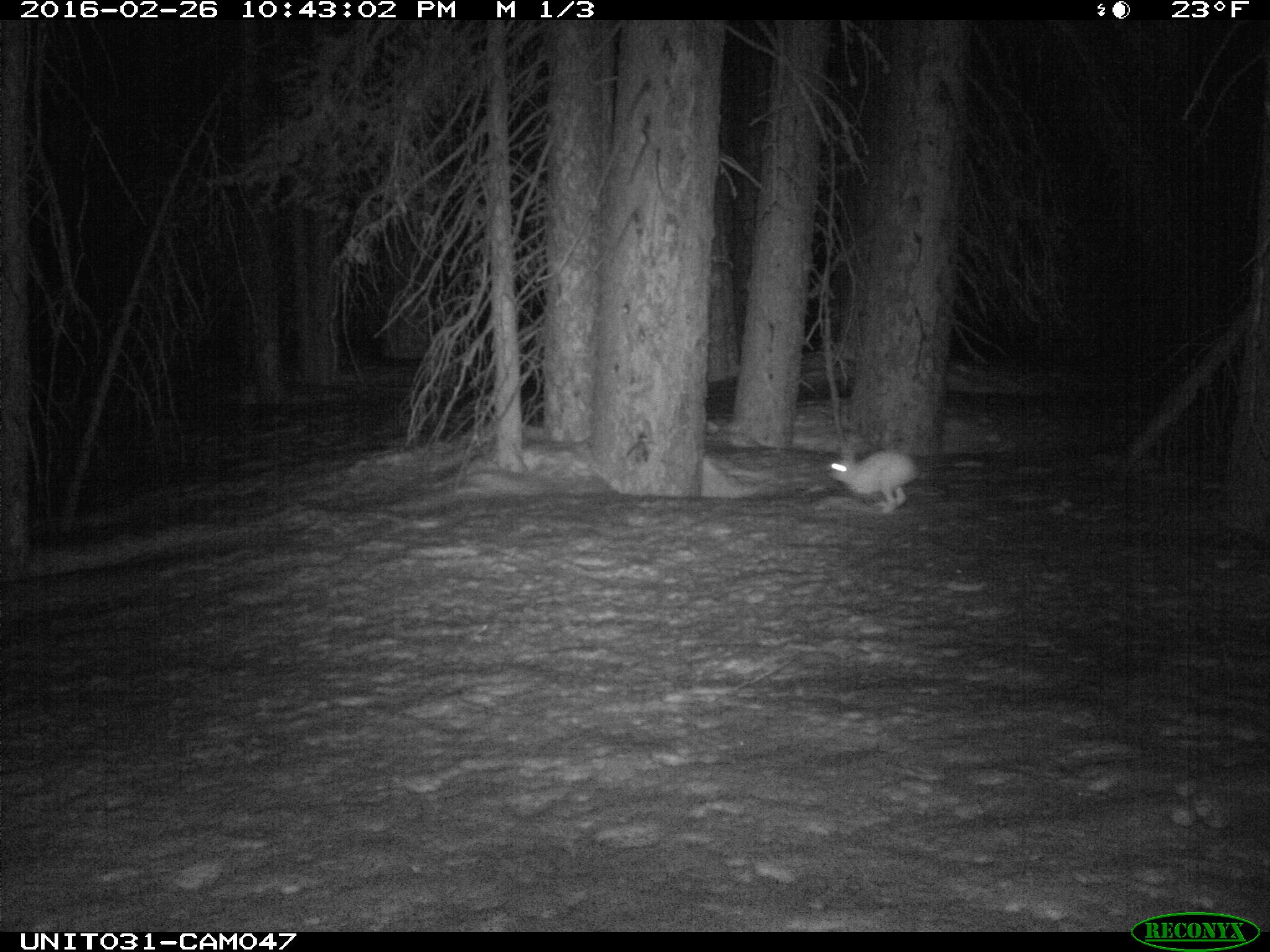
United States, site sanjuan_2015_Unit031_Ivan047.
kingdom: Animalia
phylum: Chordata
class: Mammalia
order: Lagomorpha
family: Leporidae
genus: Lepus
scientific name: Lepus americanus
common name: snowshoe hare